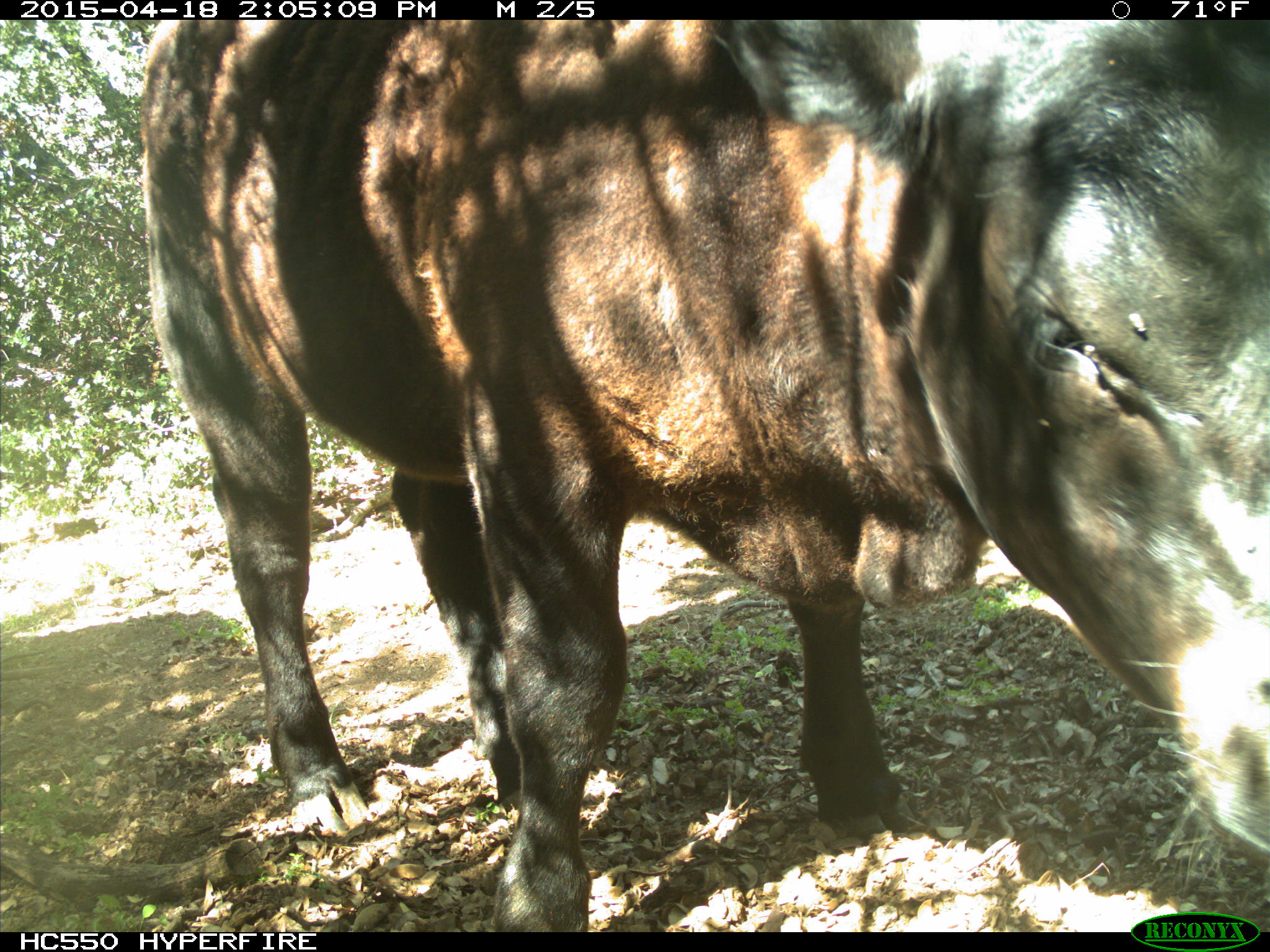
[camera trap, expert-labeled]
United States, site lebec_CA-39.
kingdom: Animalia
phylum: Chordata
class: Mammalia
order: Artiodactyla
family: Bovidae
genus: Bos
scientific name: Bos taurus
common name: domestic cow